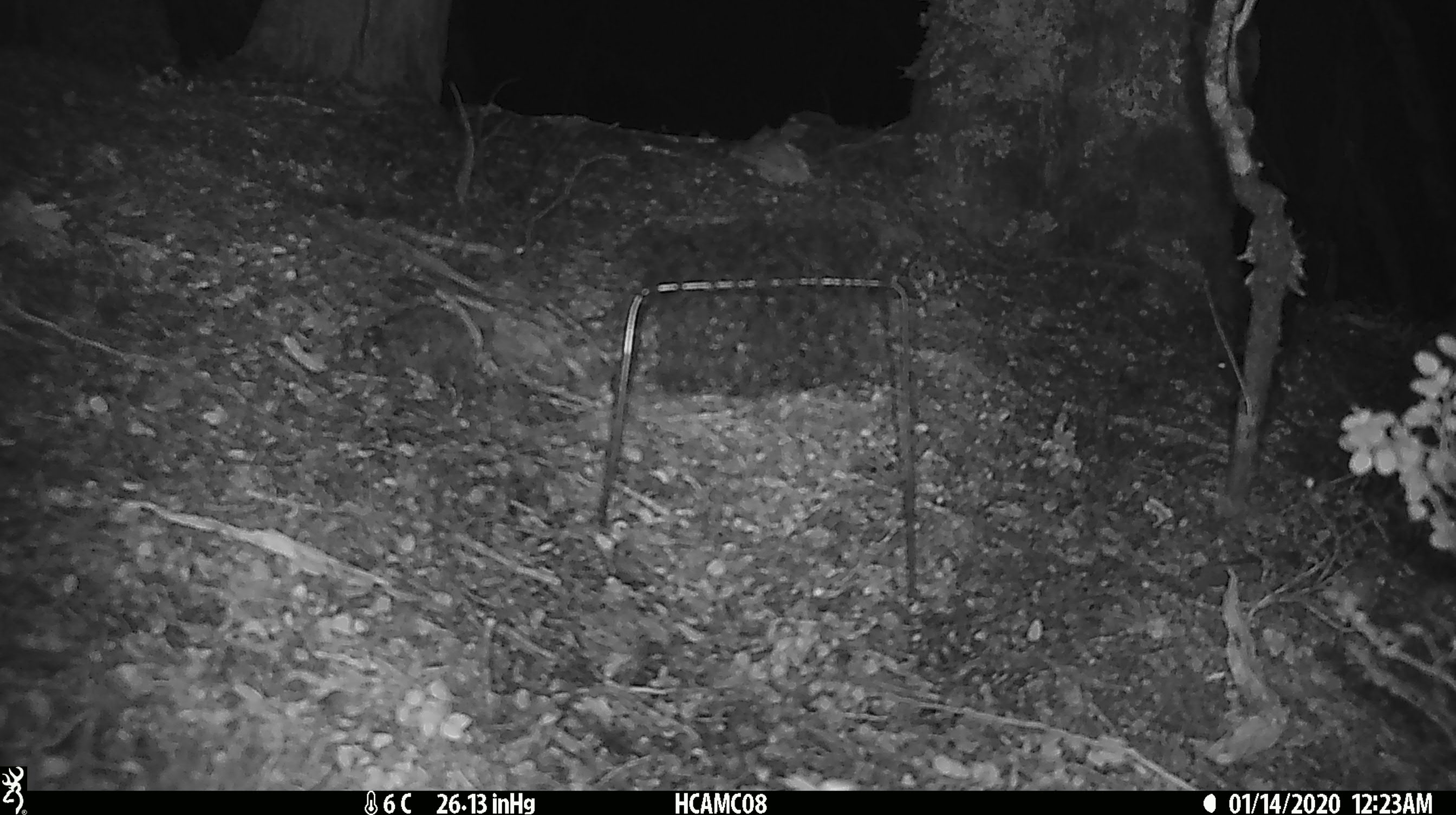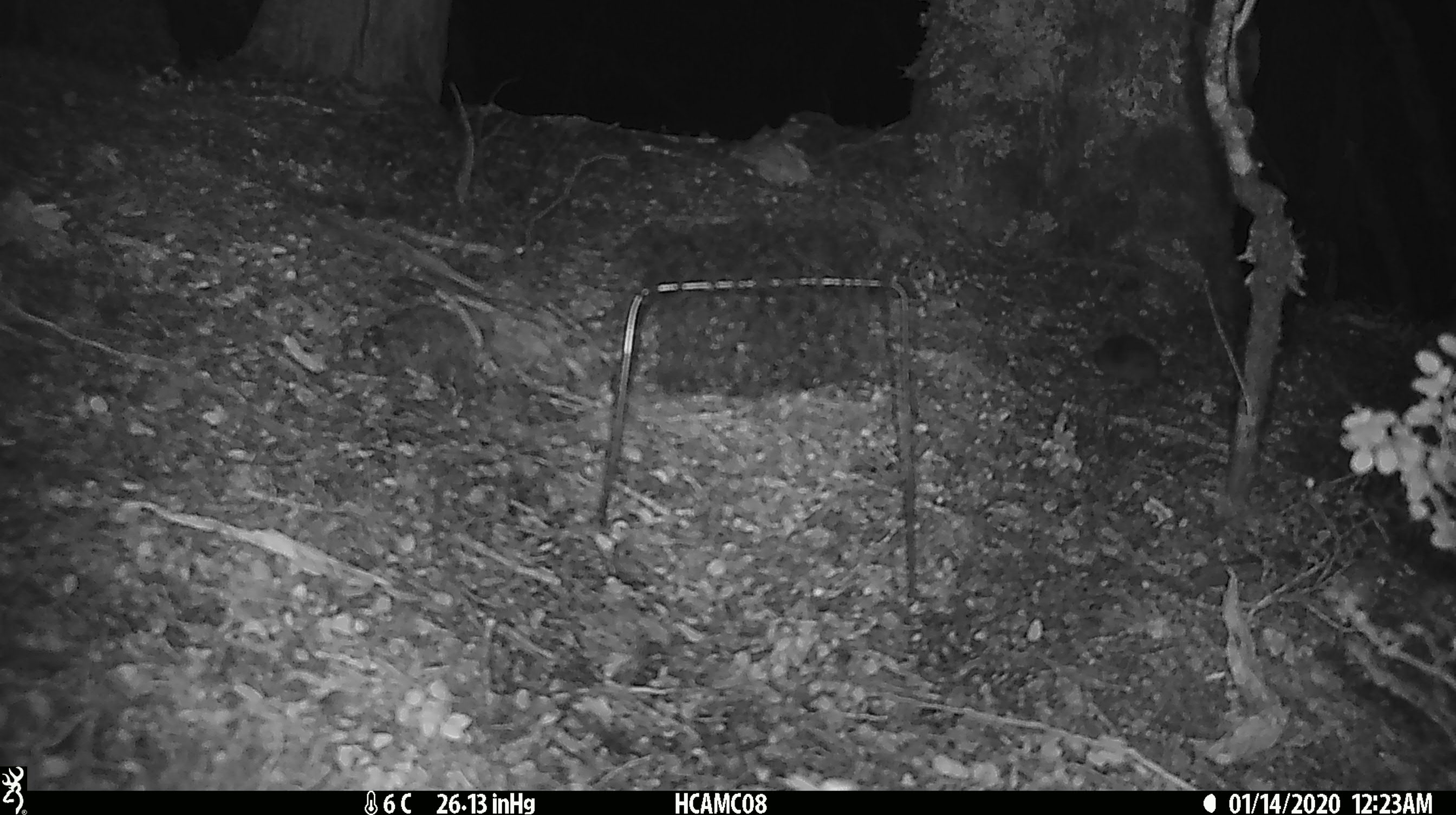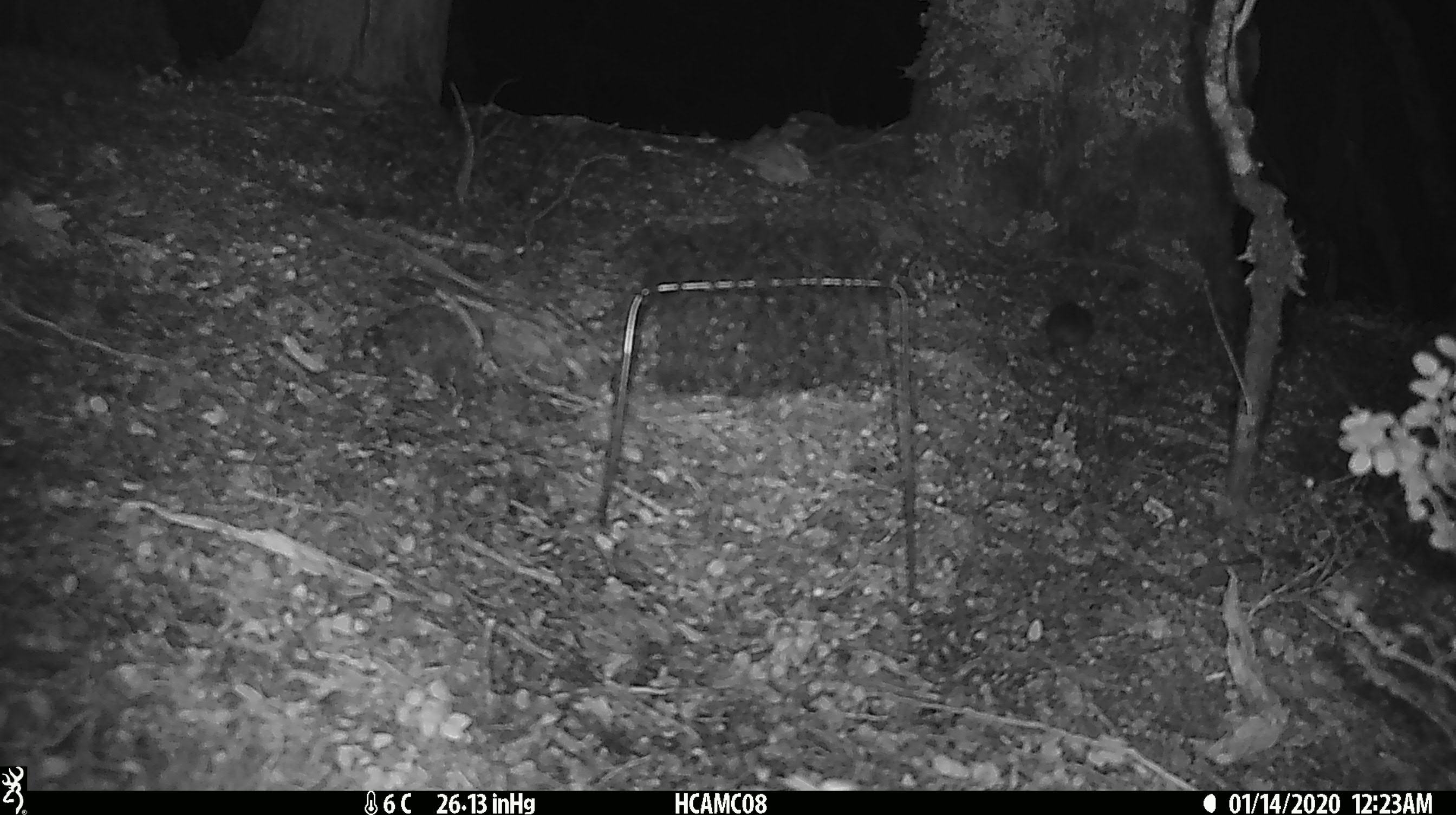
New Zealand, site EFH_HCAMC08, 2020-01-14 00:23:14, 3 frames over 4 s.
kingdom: Animalia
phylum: Chordata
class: Mammalia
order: Rodentia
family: Muridae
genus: Mus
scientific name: Mus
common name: mouse